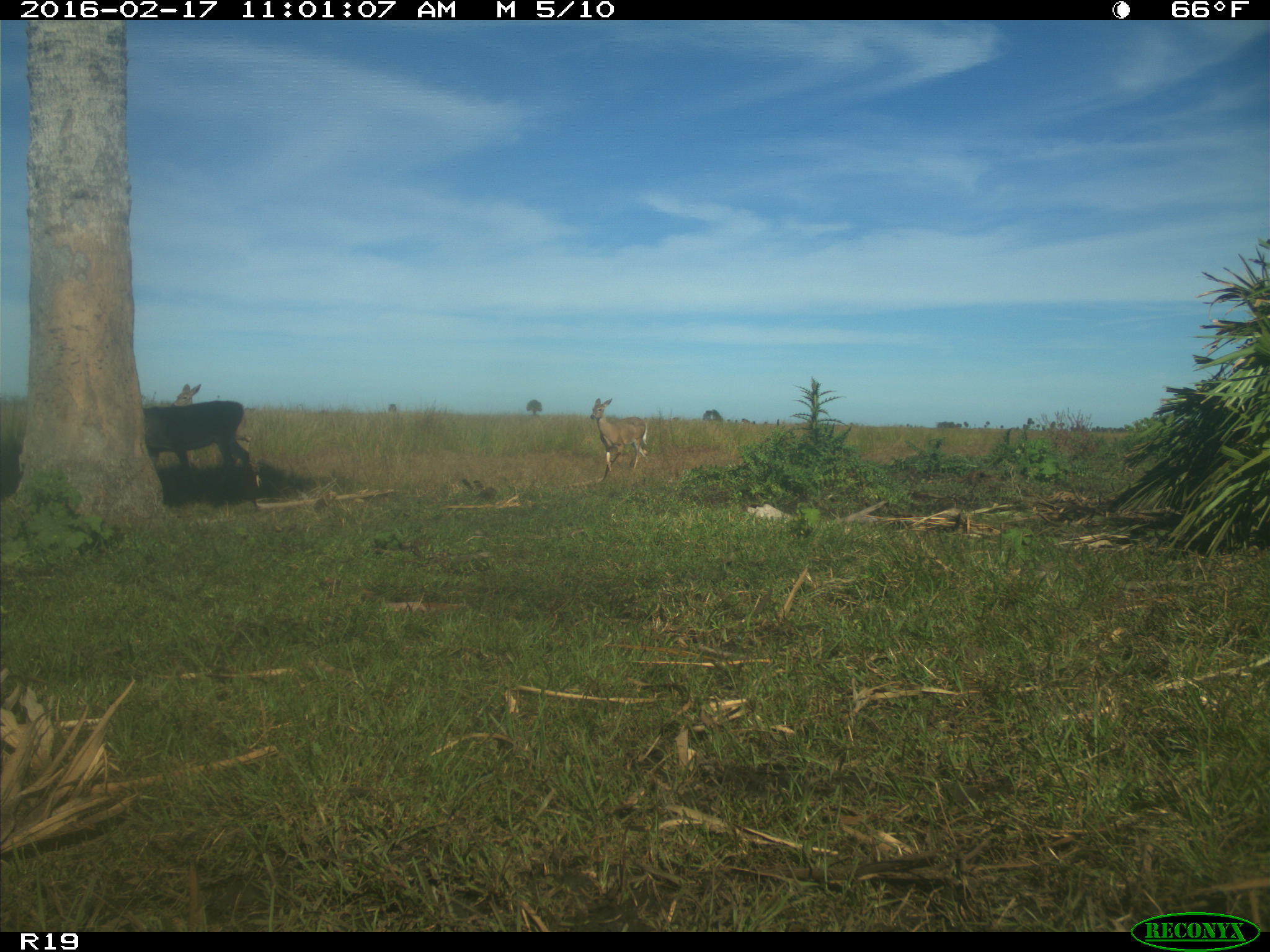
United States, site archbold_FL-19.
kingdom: Animalia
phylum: Chordata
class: Mammalia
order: Artiodactyla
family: Cervidae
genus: Odocoileus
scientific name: Odocoileus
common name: deer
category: unidentified deer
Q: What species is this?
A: Unidentified deer (deer) (Odocoileus).